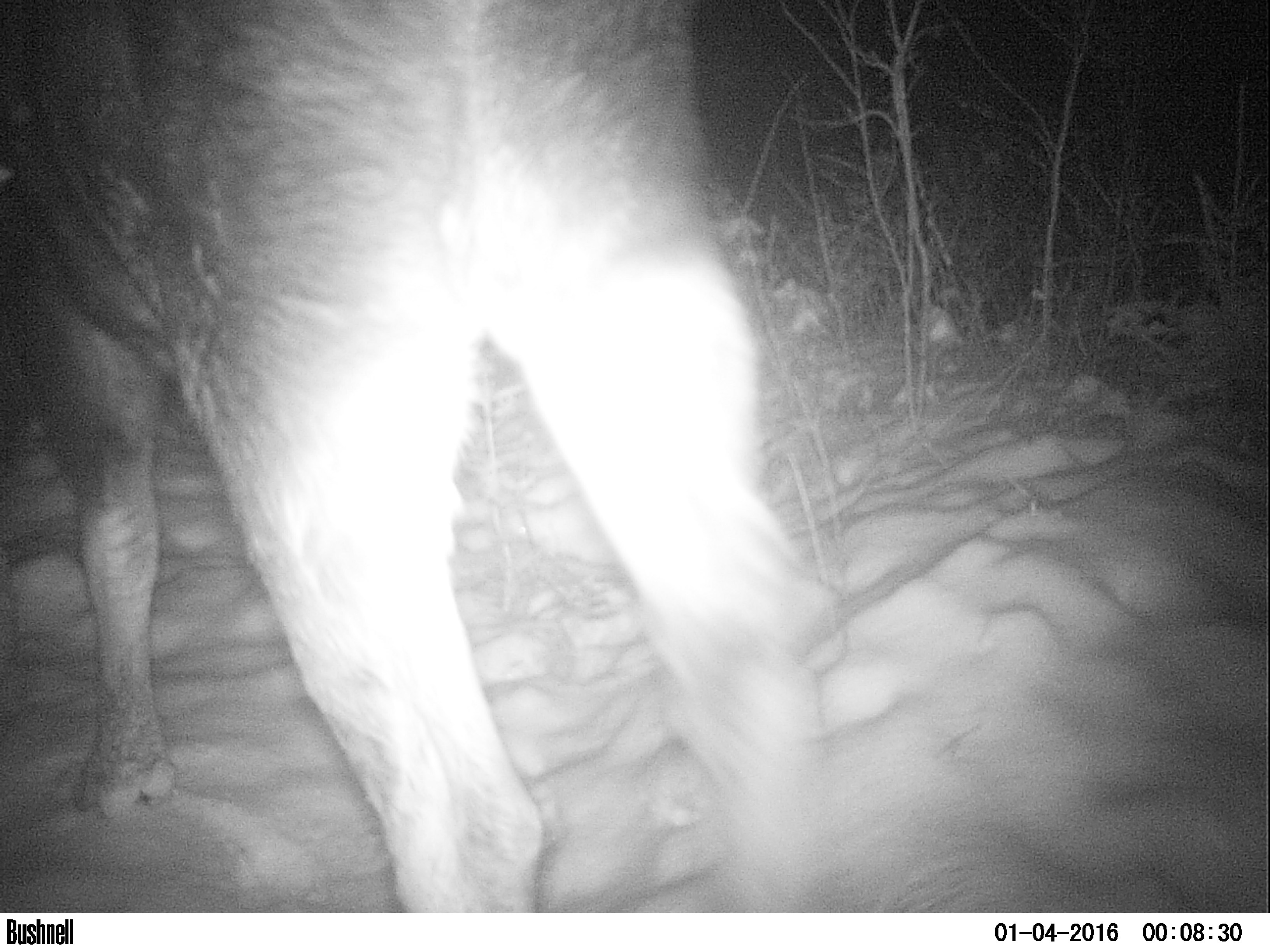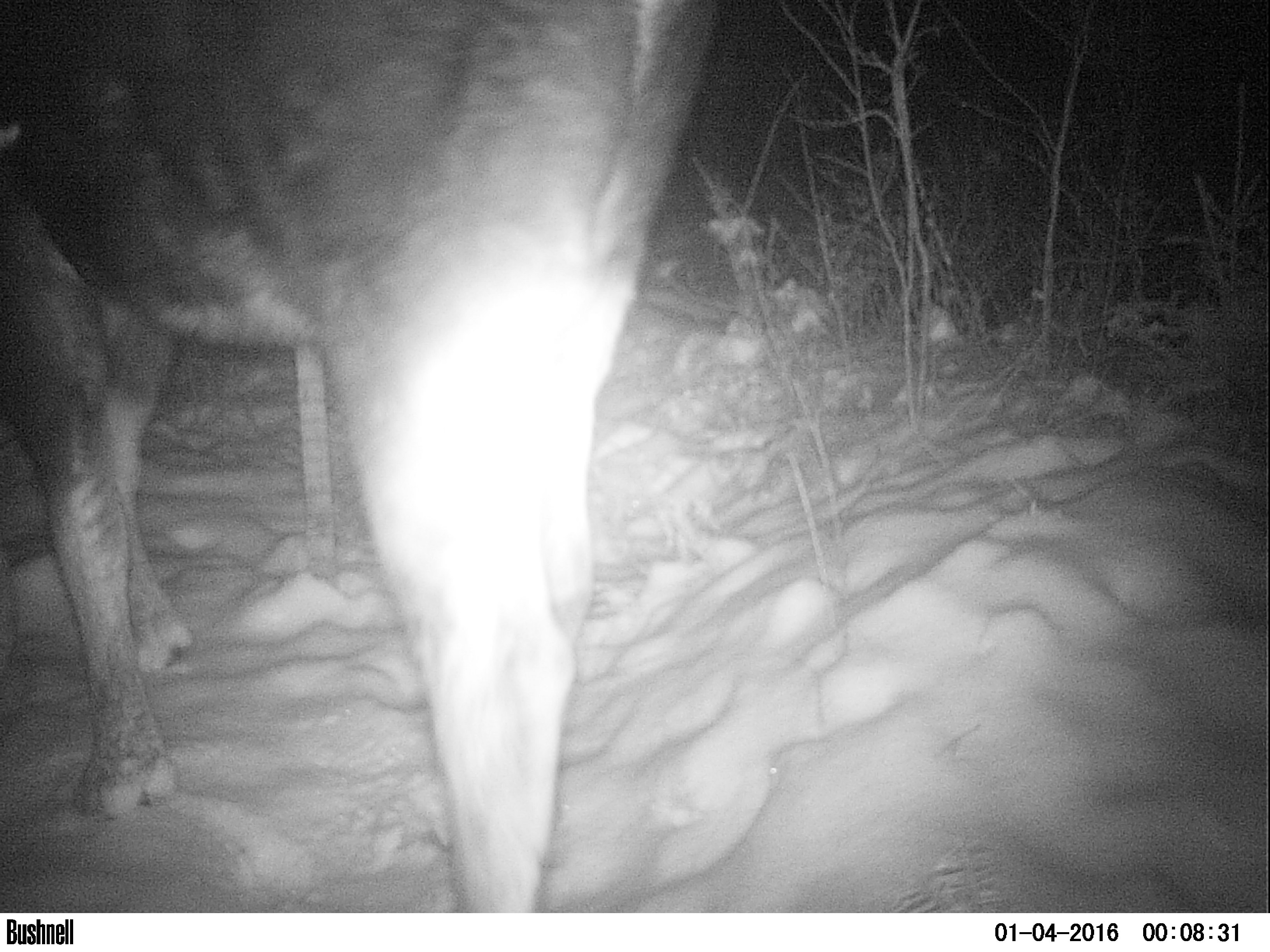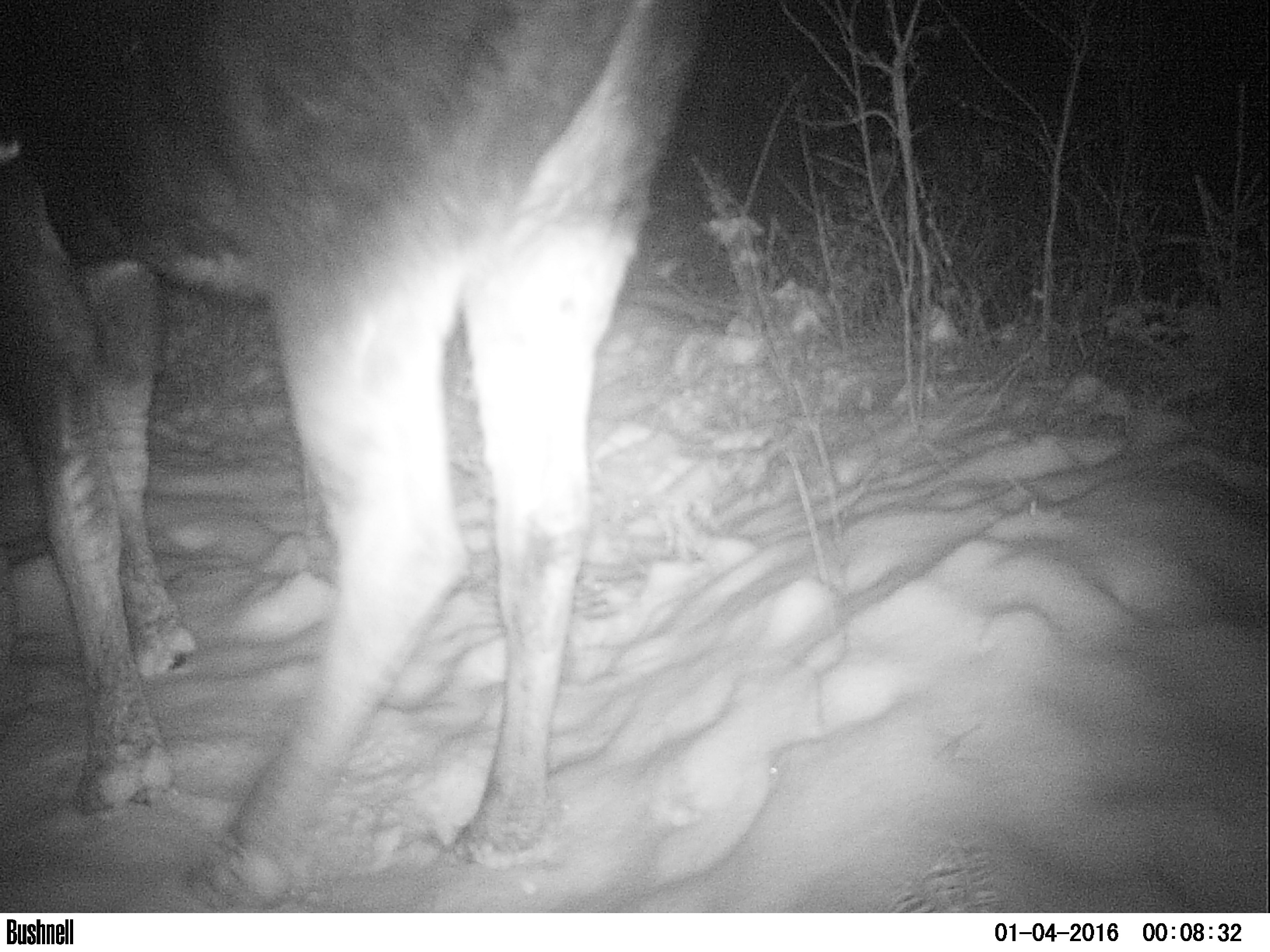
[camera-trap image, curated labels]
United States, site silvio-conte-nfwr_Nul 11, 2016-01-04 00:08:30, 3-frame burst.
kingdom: Animalia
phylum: Chordata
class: Mammalia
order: Artiodactyla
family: Cervidae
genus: Alces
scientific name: Alces alces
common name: moose